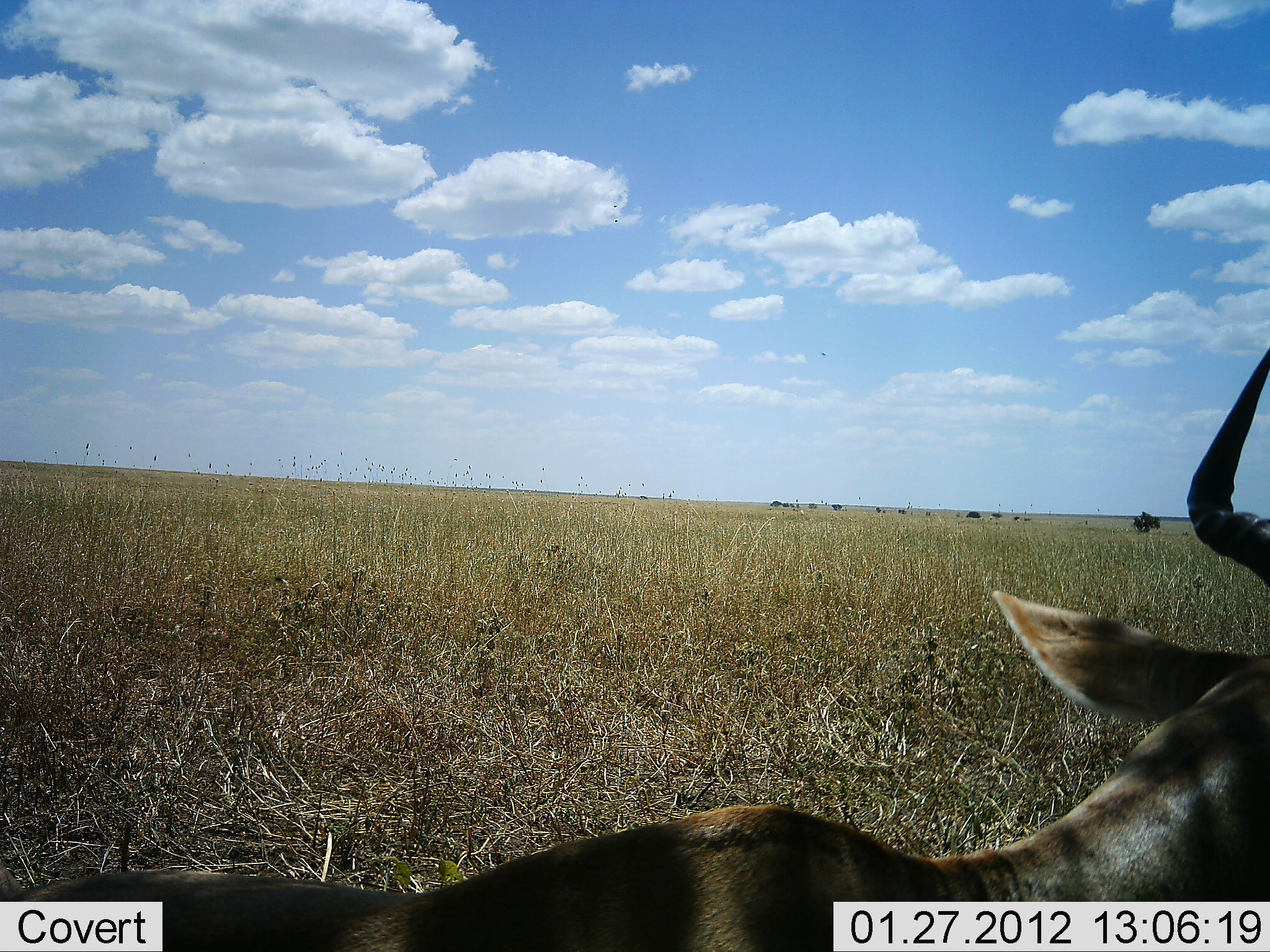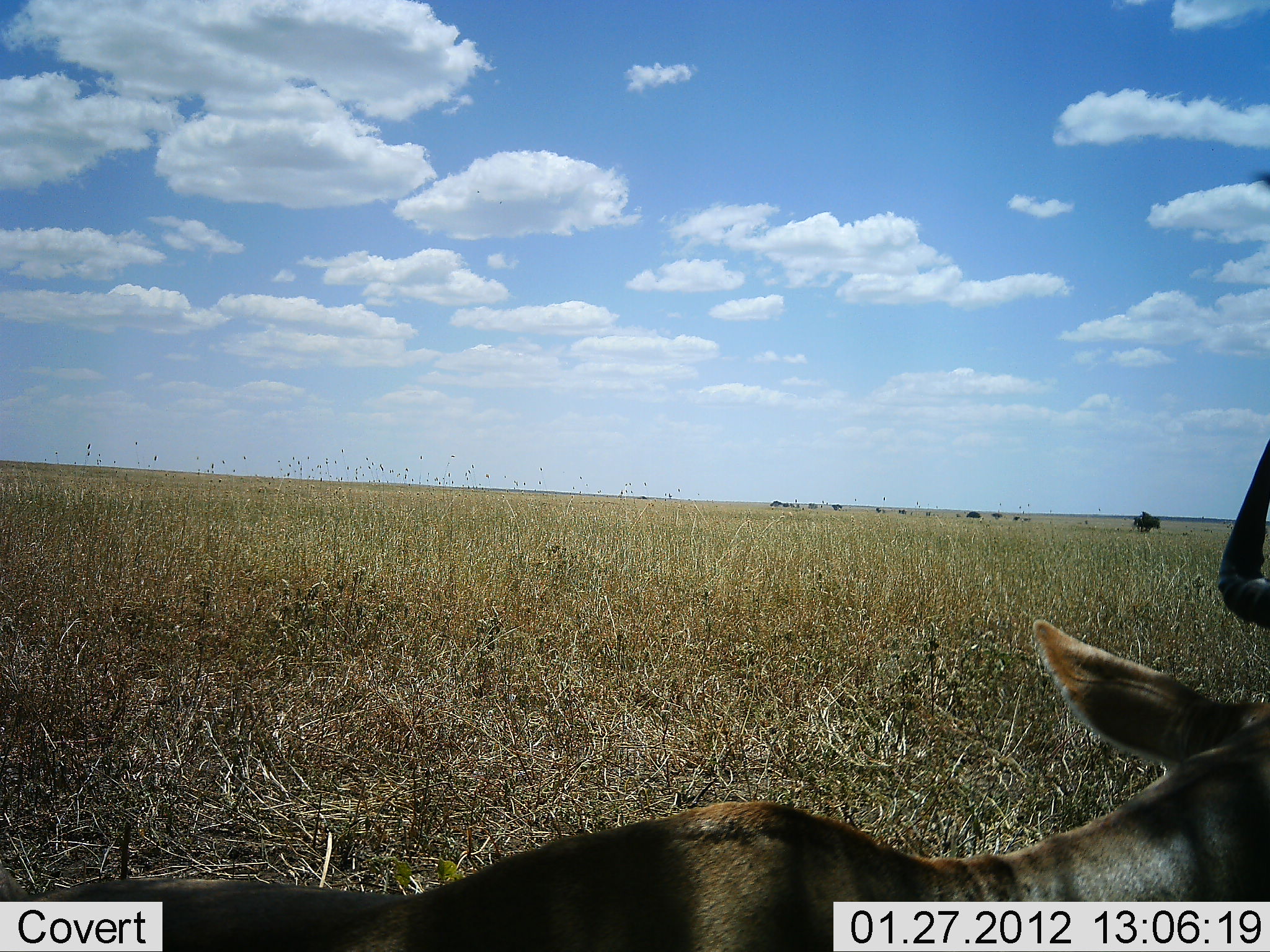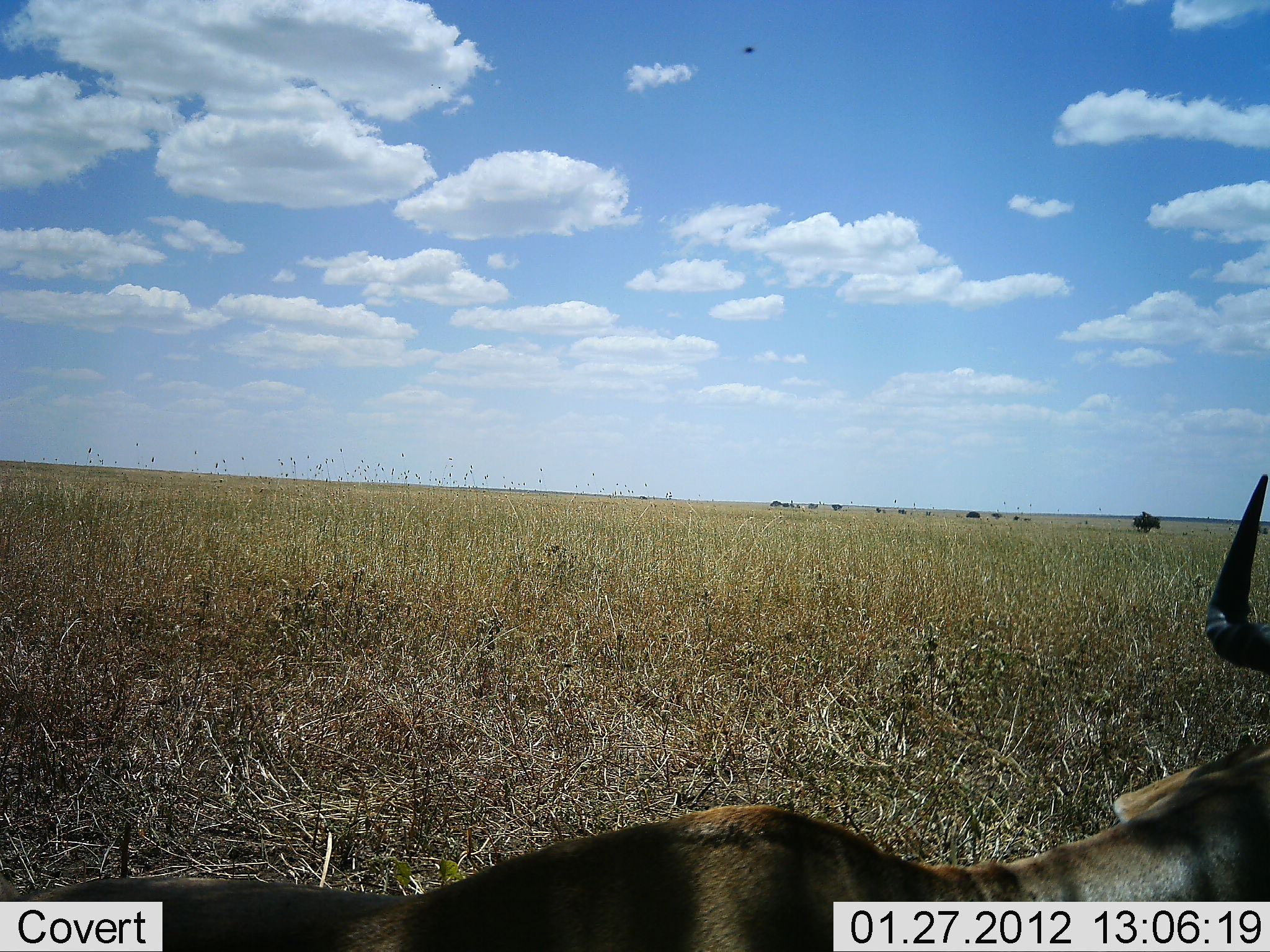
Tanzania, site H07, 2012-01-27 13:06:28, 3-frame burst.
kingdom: Animalia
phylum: Chordata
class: Mammalia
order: Artiodactyla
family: Bovidae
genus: Alcelaphus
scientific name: Alcelaphus buselaphus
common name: hartebeest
Hartebeest (Alcelaphus buselaphus), count 1. Behavior (volunteer vote fractions): standing 35%, resting 55%, moving 5%, interacting 0%. Young present (vote fraction): 0%. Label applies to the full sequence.